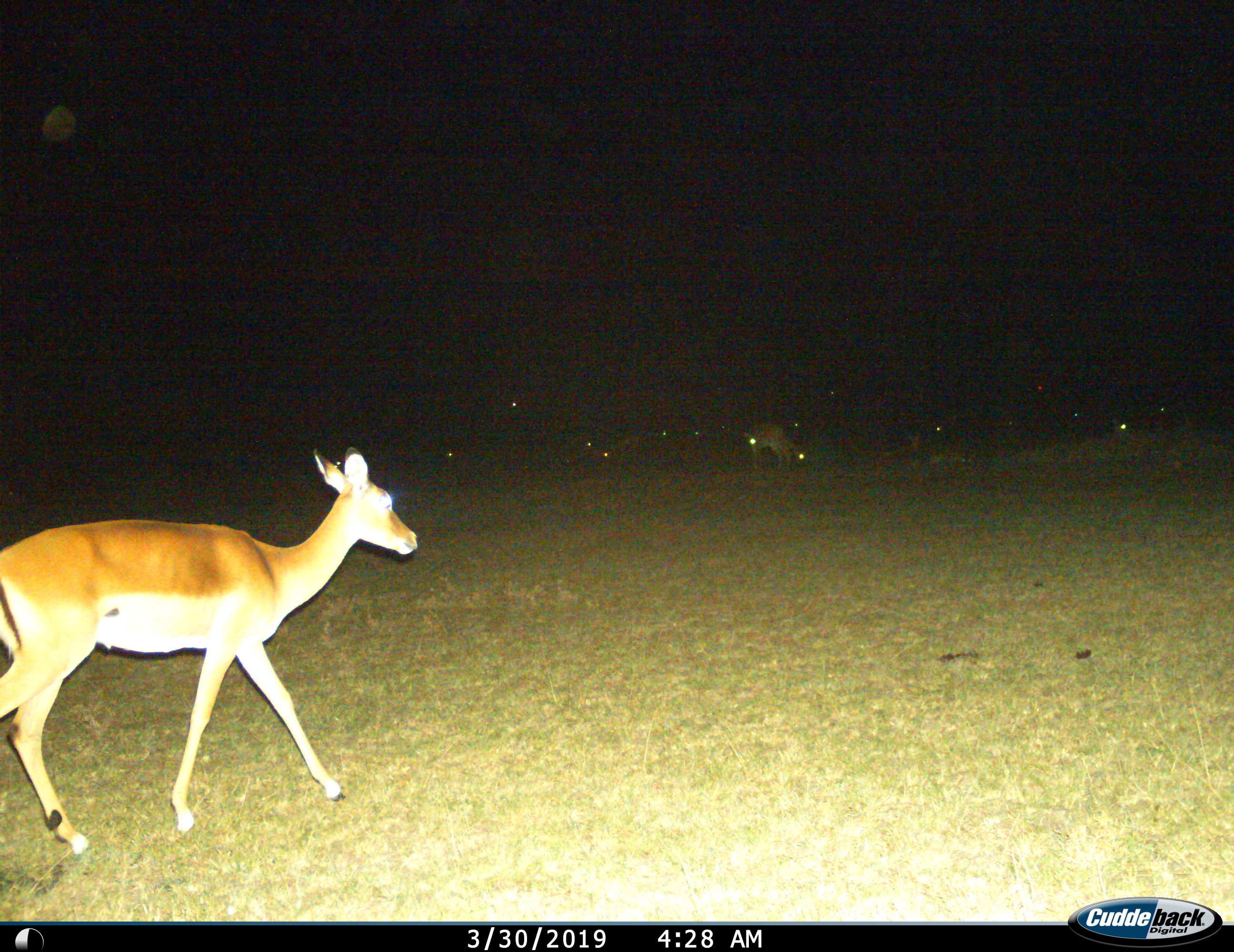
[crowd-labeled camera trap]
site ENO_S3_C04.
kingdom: Animalia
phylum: Chordata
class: Mammalia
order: Artiodactyla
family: Bovidae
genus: Aepyceros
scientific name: Aepyceros melampus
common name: impala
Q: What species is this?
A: Impala (Aepyceros melampus).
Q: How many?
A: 11-50.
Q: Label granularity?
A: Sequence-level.